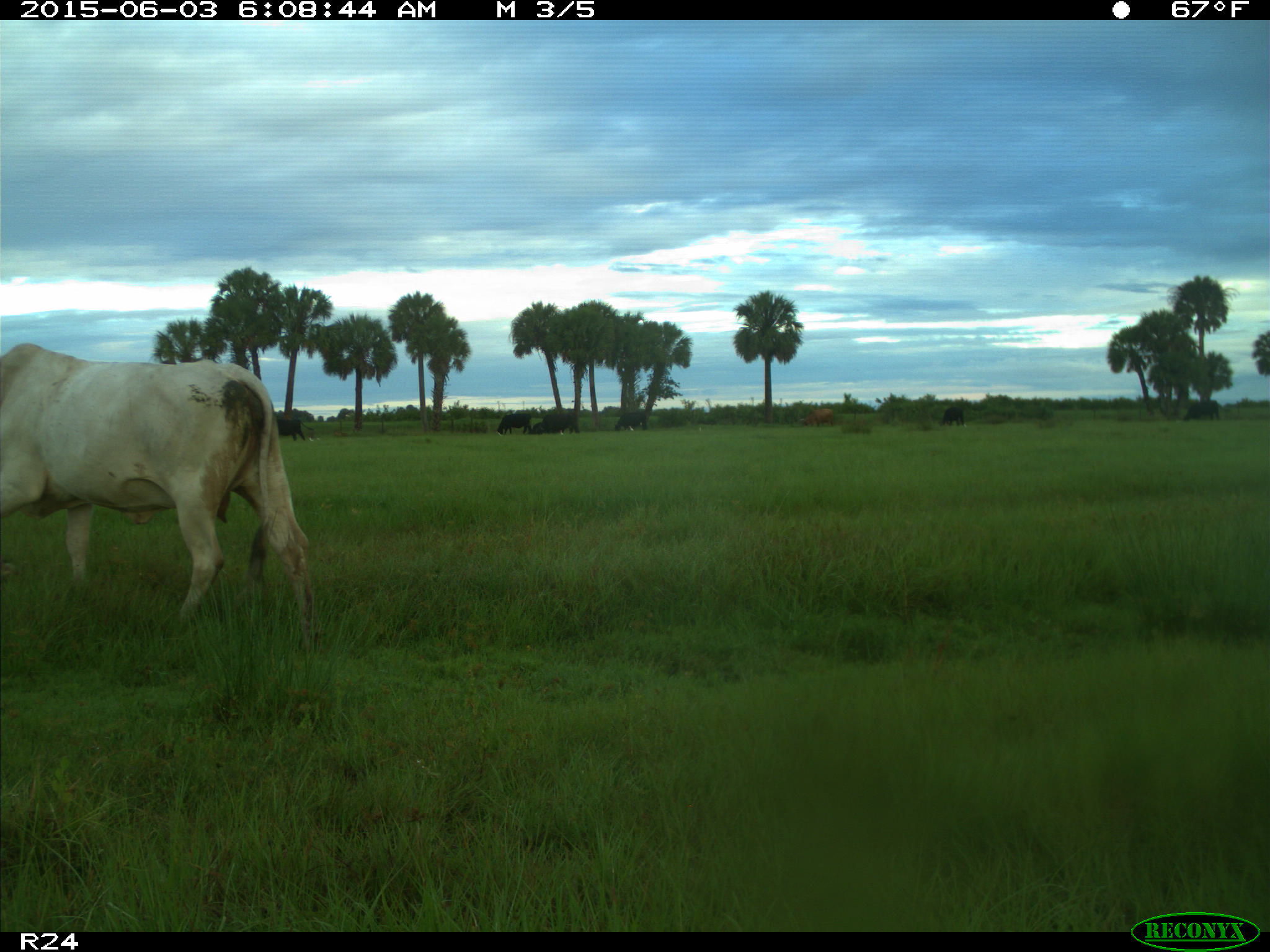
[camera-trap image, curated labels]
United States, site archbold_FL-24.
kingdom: Animalia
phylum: Chordata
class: Mammalia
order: Artiodactyla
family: Bovidae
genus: Bos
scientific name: Bos taurus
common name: domestic cow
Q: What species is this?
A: Bos taurus (domestic cow).